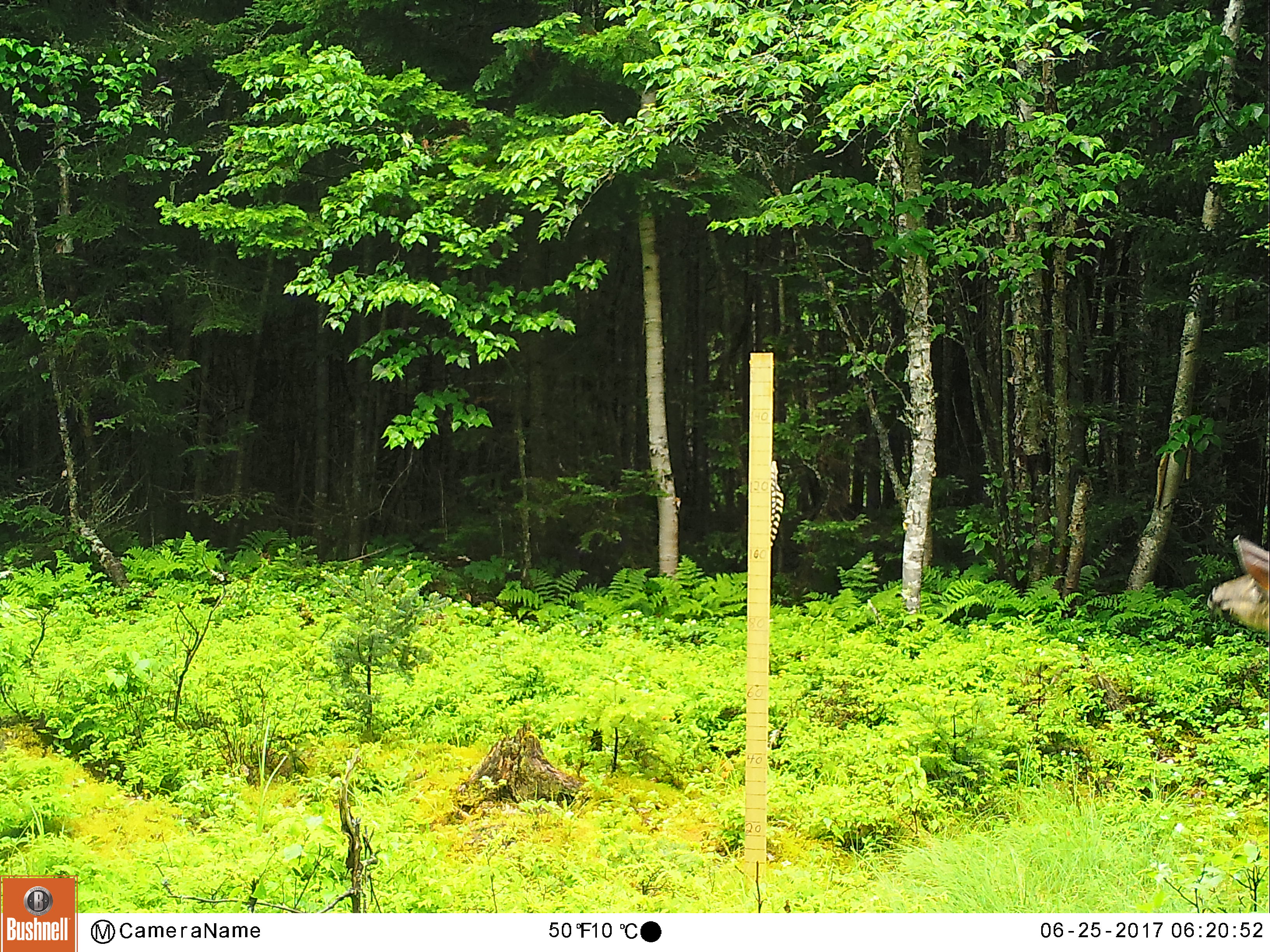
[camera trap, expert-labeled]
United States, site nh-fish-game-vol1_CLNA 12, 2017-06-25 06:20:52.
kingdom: Animalia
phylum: Chordata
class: Mammalia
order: Artiodactyla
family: Cervidae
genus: Odocoileus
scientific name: Odocoileus virginianus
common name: white-tailed deer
White-tailed deer (Odocoileus virginianus).